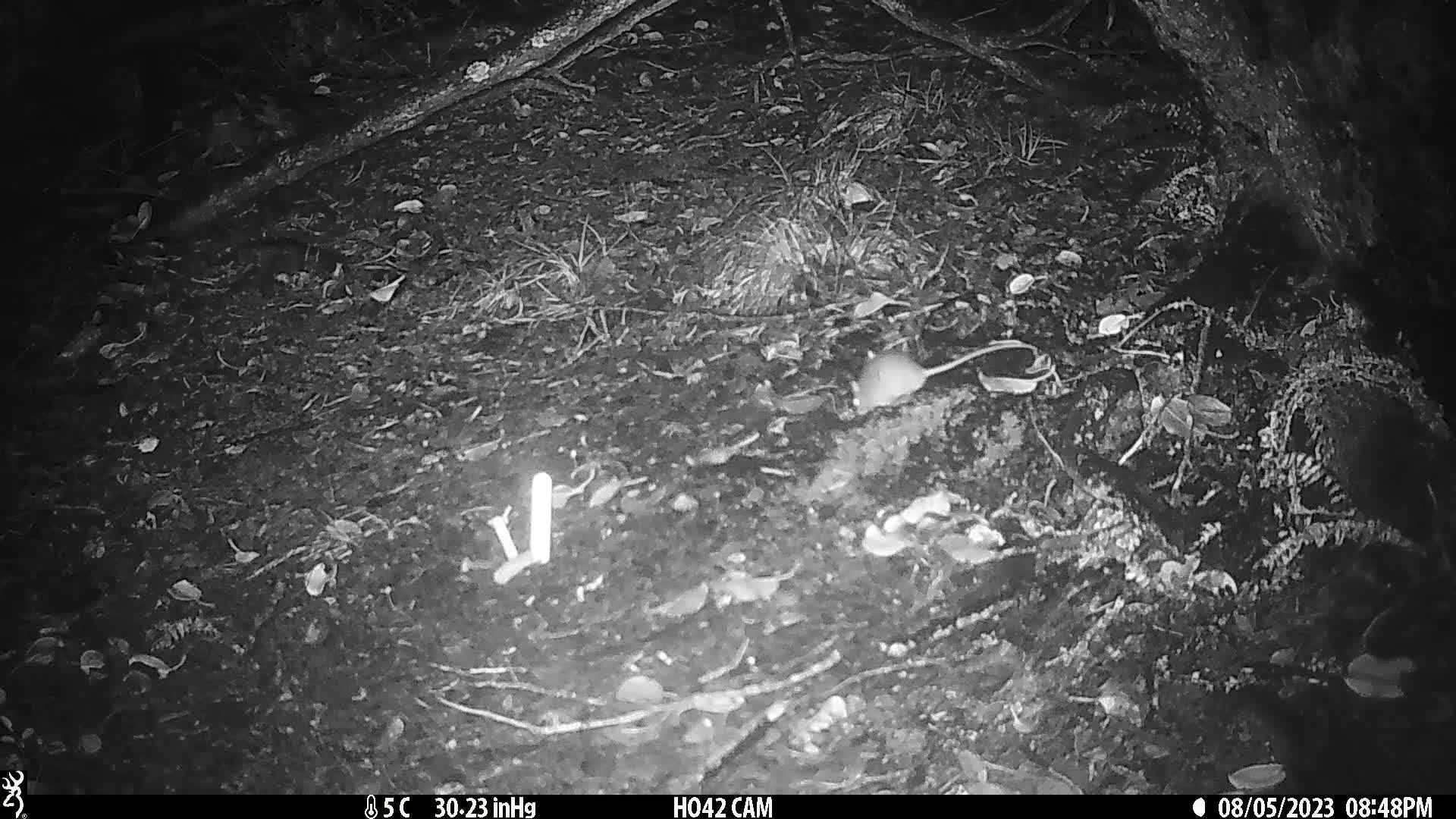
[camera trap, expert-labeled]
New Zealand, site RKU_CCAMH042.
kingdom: Animalia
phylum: Chordata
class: Mammalia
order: Rodentia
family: Muridae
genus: Rattus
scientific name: Rattus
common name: rat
Rat (Rattus).